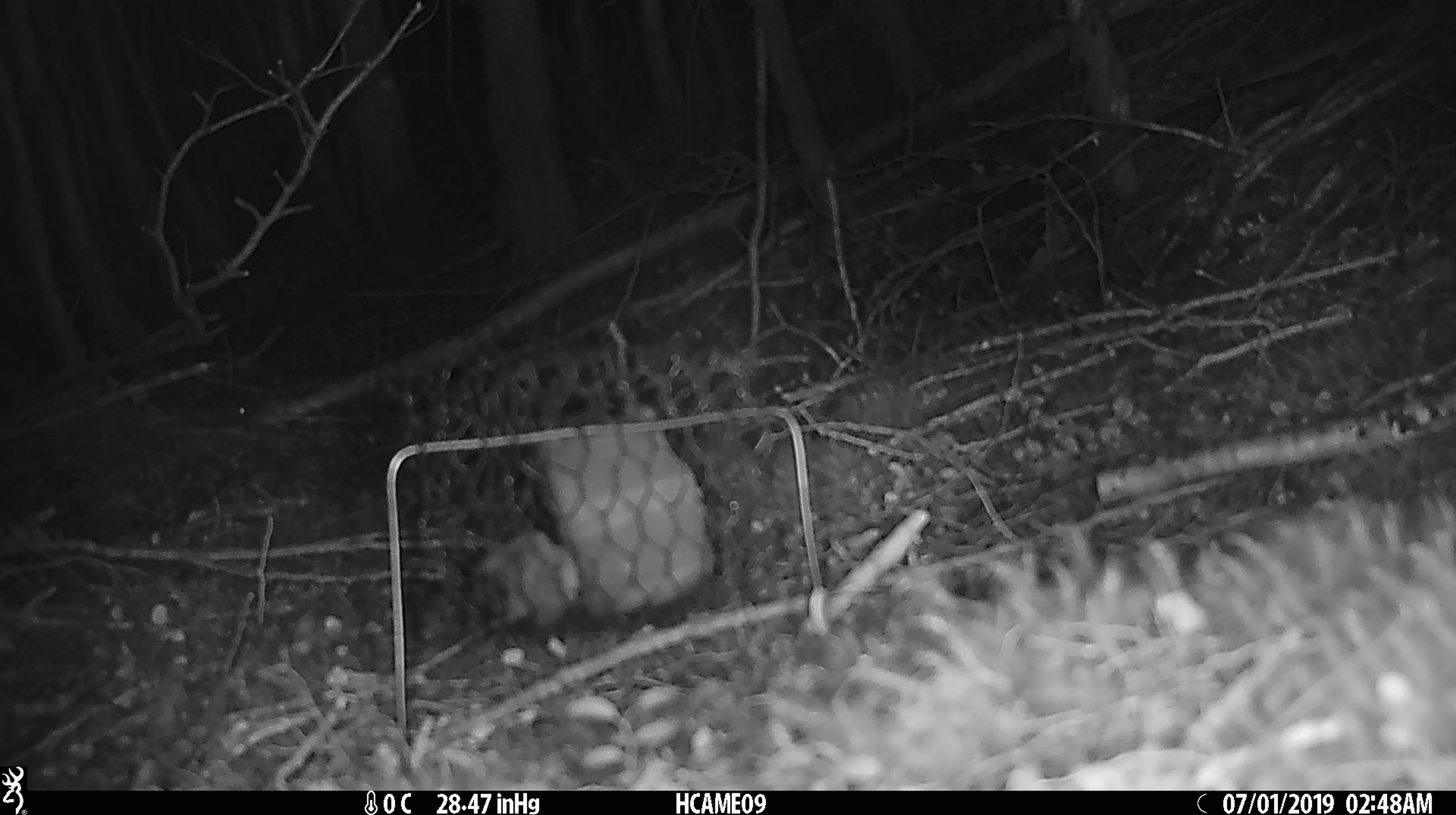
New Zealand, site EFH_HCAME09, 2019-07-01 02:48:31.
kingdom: Animalia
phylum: Chordata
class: Mammalia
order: Rodentia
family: Muridae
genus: Mus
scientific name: Mus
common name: mouse